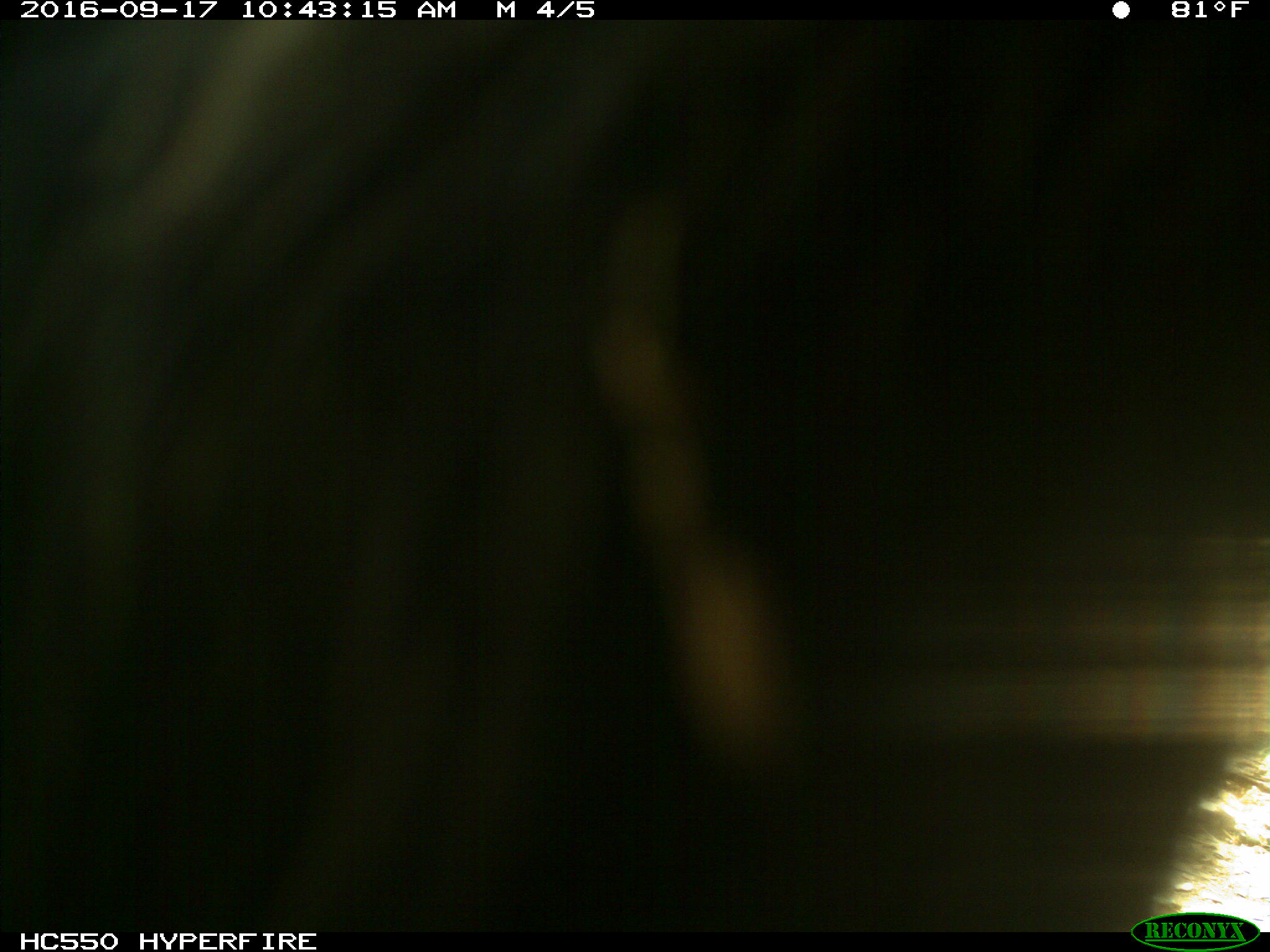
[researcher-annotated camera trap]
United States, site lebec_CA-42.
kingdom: Animalia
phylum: Chordata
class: Mammalia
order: Carnivora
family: Ursidae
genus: Ursus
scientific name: Ursus americanus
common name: american black bear